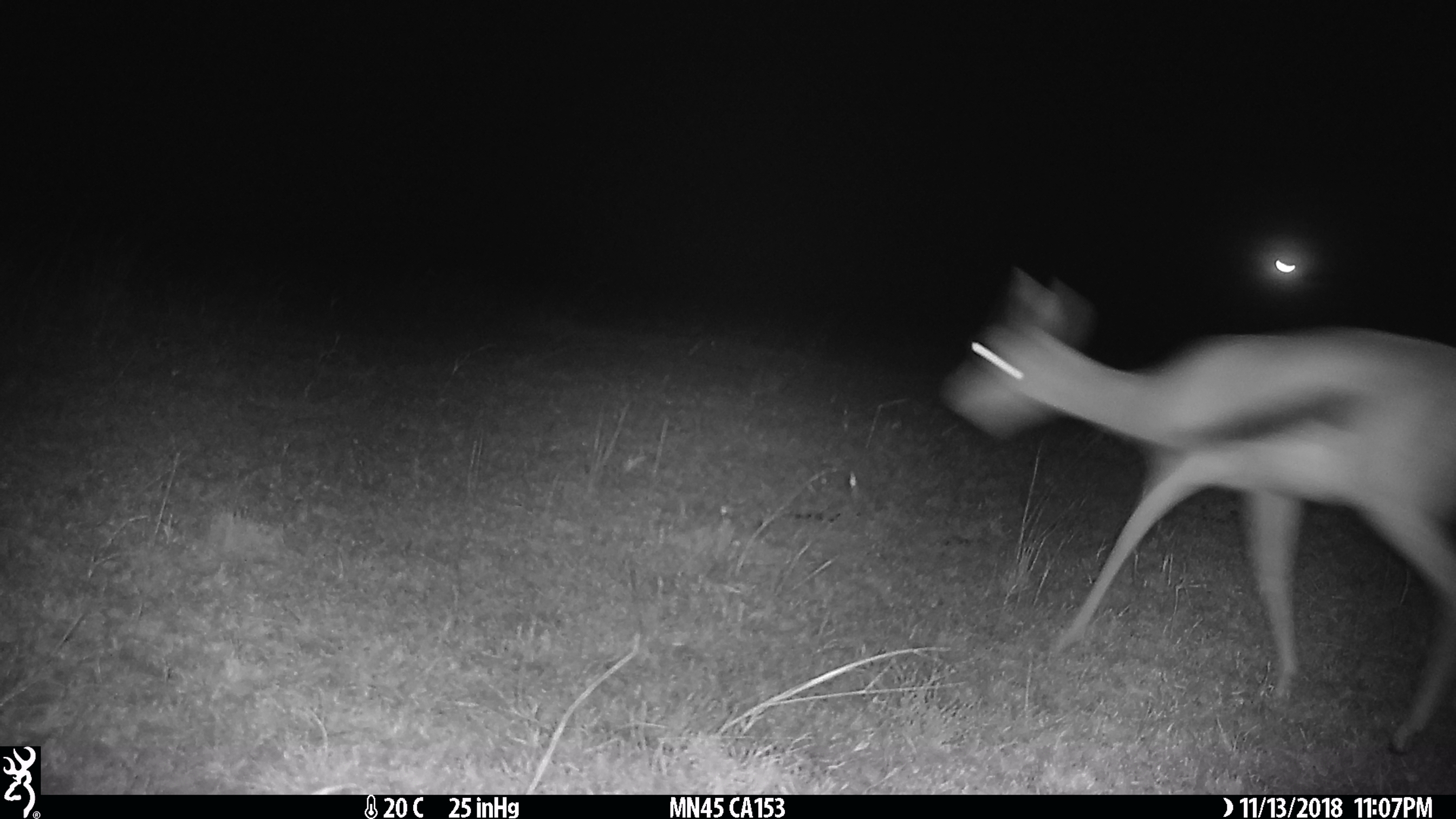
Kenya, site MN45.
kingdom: Animalia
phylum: Chordata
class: Mammalia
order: Artiodactyla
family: Bovidae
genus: Eudorcas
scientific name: Eudorcas thomsonii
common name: thomon's gazelle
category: gazelle thomsons